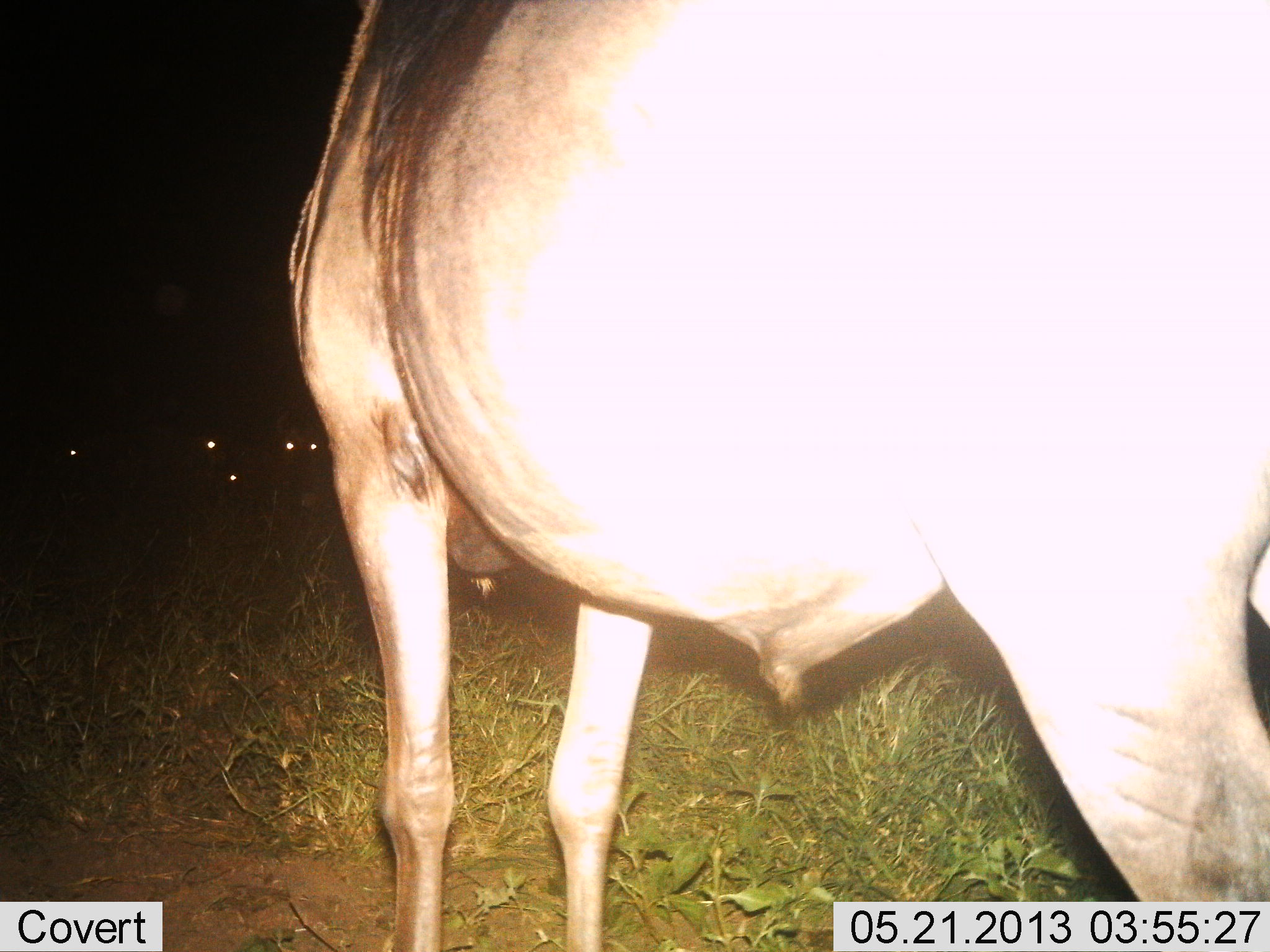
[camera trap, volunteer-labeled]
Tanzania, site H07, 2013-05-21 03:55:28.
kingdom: Animalia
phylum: Chordata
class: Mammalia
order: Artiodactyla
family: Bovidae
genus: Connochaetes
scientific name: Connochaetes taurinus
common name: blue wildebeest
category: wildebeest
Wildebeest (blue wildebeest) (Connochaetes taurinus), count 1. Behavior (volunteer vote fractions): standing 95%, resting 5%, moving 5%, interacting 0%. Young present (vote fraction): 5%. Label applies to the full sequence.